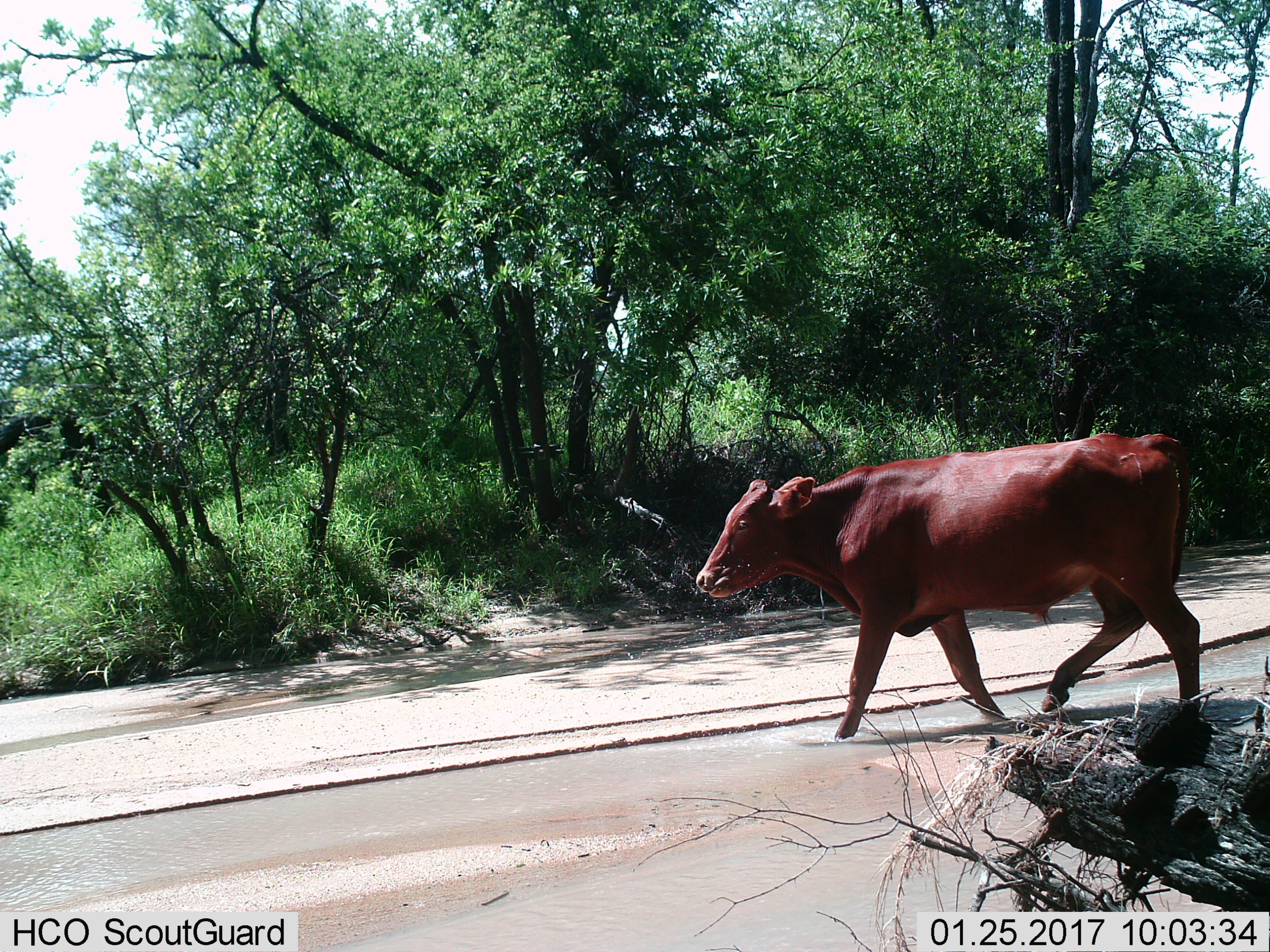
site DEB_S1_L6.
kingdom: Animalia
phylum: Chordata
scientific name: Vertebrata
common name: domestic animal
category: domesticanimal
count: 1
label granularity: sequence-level